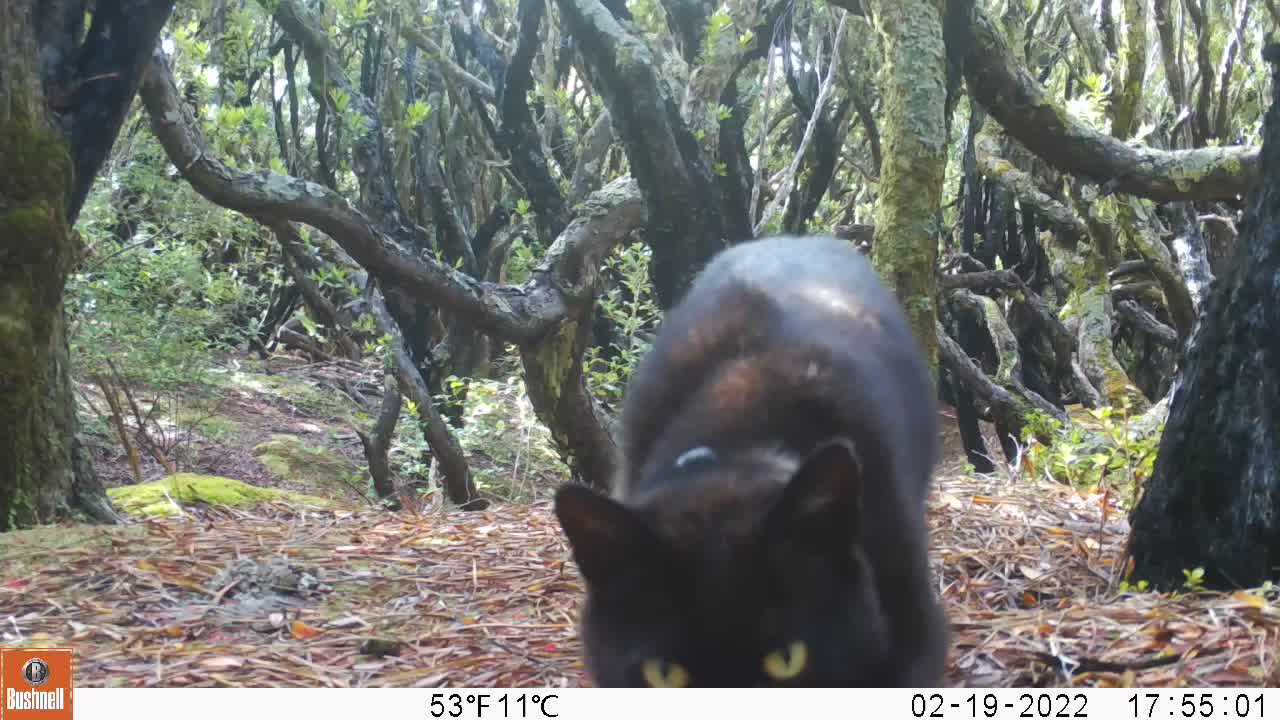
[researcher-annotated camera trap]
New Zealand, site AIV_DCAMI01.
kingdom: Animalia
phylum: Chordata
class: Mammalia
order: Carnivora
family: Felidae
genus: Felis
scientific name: Felis catus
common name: domestic cat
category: cat